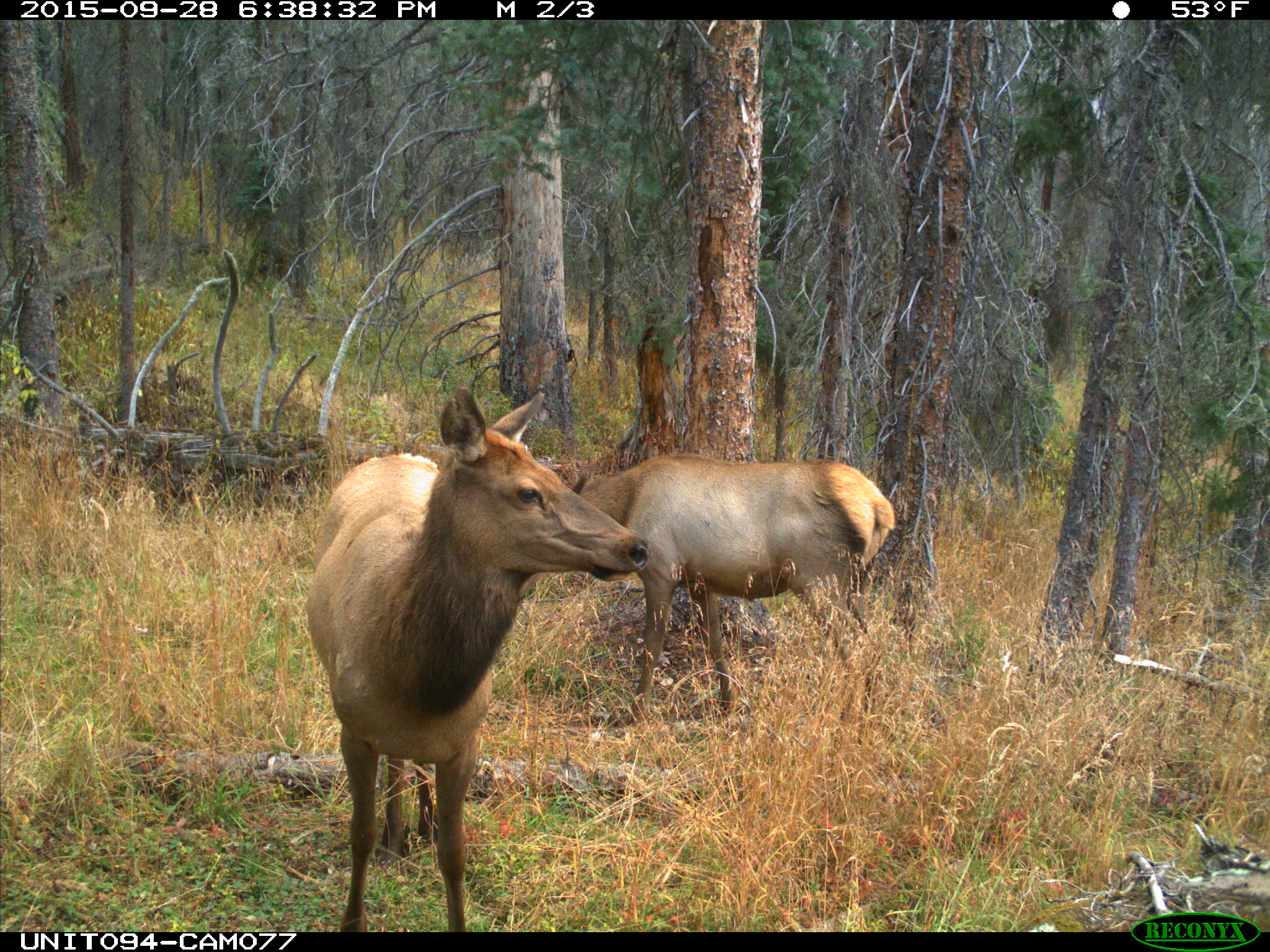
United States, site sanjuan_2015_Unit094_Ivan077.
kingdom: Animalia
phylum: Chordata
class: Mammalia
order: Artiodactyla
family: Cervidae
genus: Cervus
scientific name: Cervus elaphus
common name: red deer